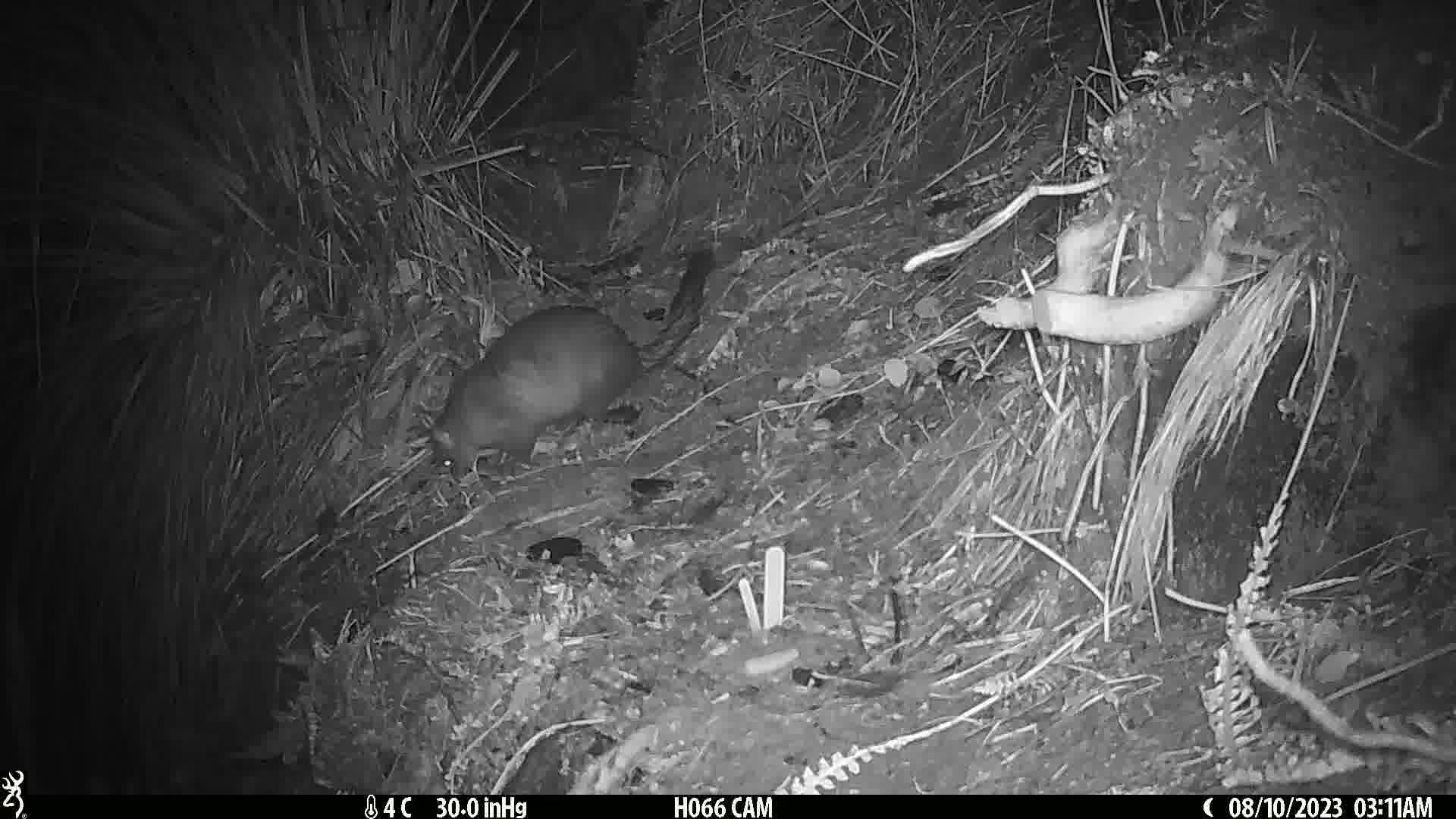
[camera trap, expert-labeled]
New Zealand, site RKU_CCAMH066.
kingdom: Animalia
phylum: Chordata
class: Mammalia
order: Diprotodontia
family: Phalangeridae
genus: Trichosurus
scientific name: Trichosurus vulpecula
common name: common brushtail possum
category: possum